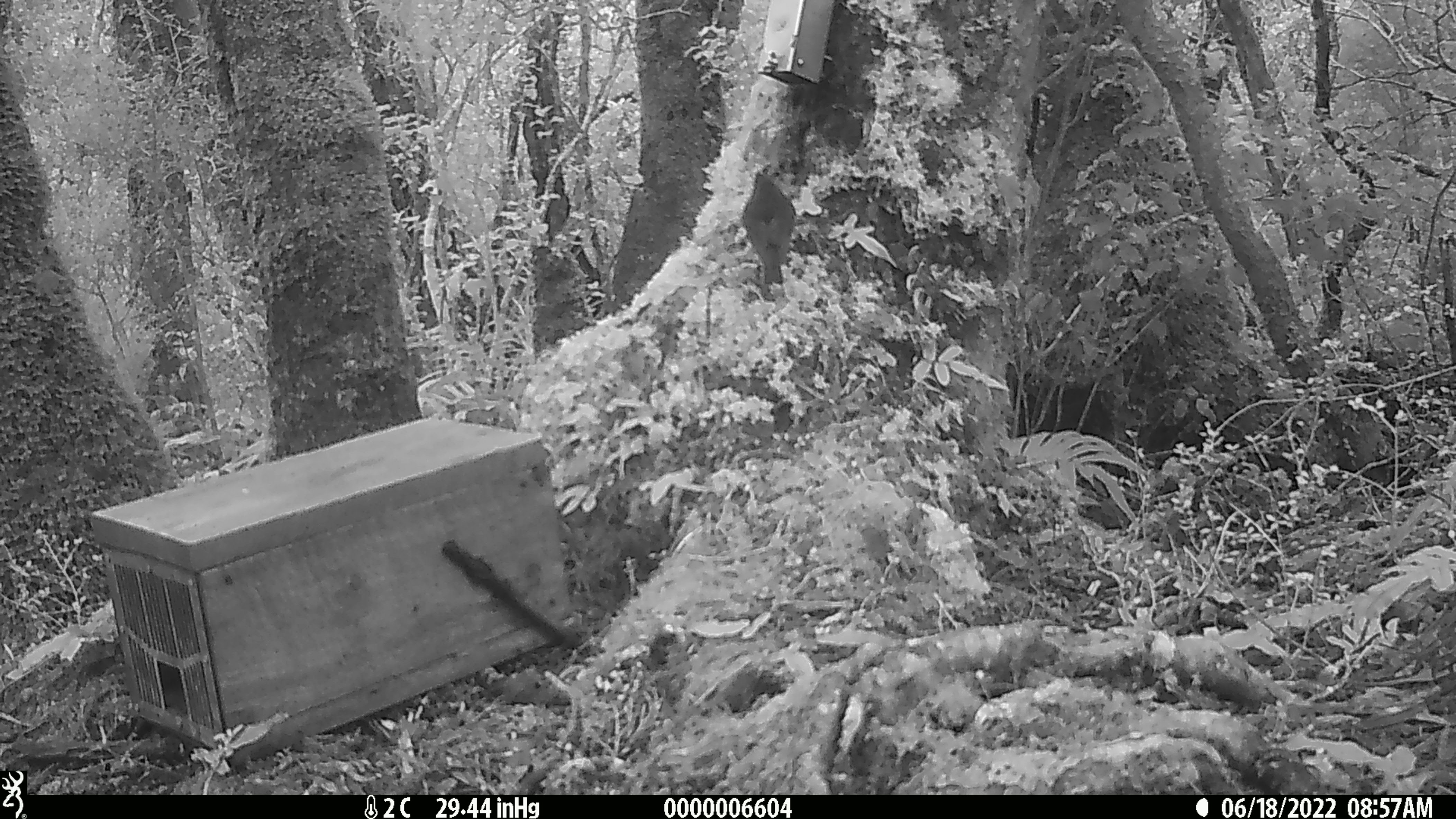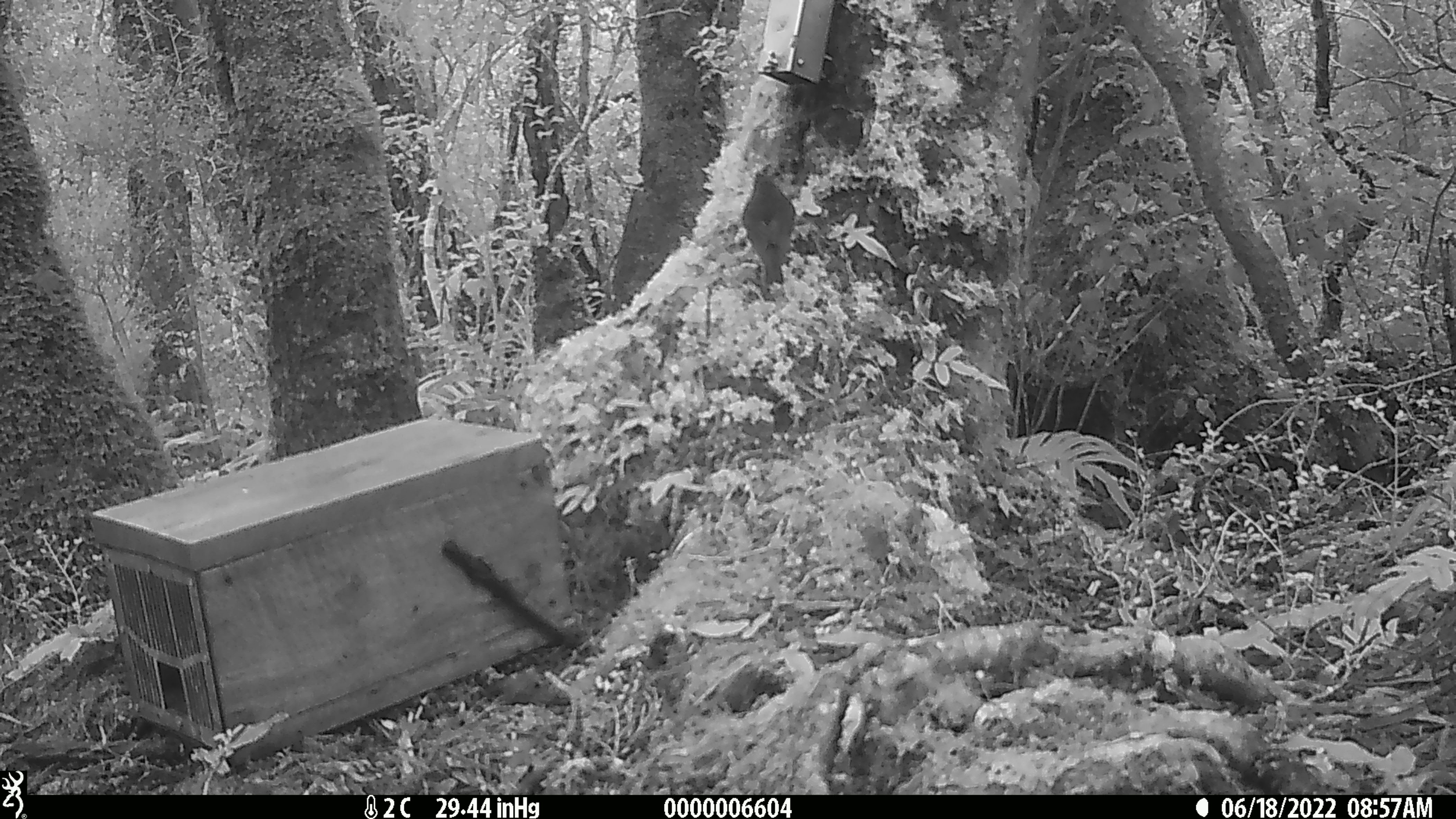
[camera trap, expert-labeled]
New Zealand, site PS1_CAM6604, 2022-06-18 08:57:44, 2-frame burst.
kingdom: Animalia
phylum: Chordata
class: Aves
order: Passeriformes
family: Petroicidae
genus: Petroica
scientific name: Petroica australis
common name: new zealand robin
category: robin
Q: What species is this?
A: Robin (new zealand robin) (Petroica australis).